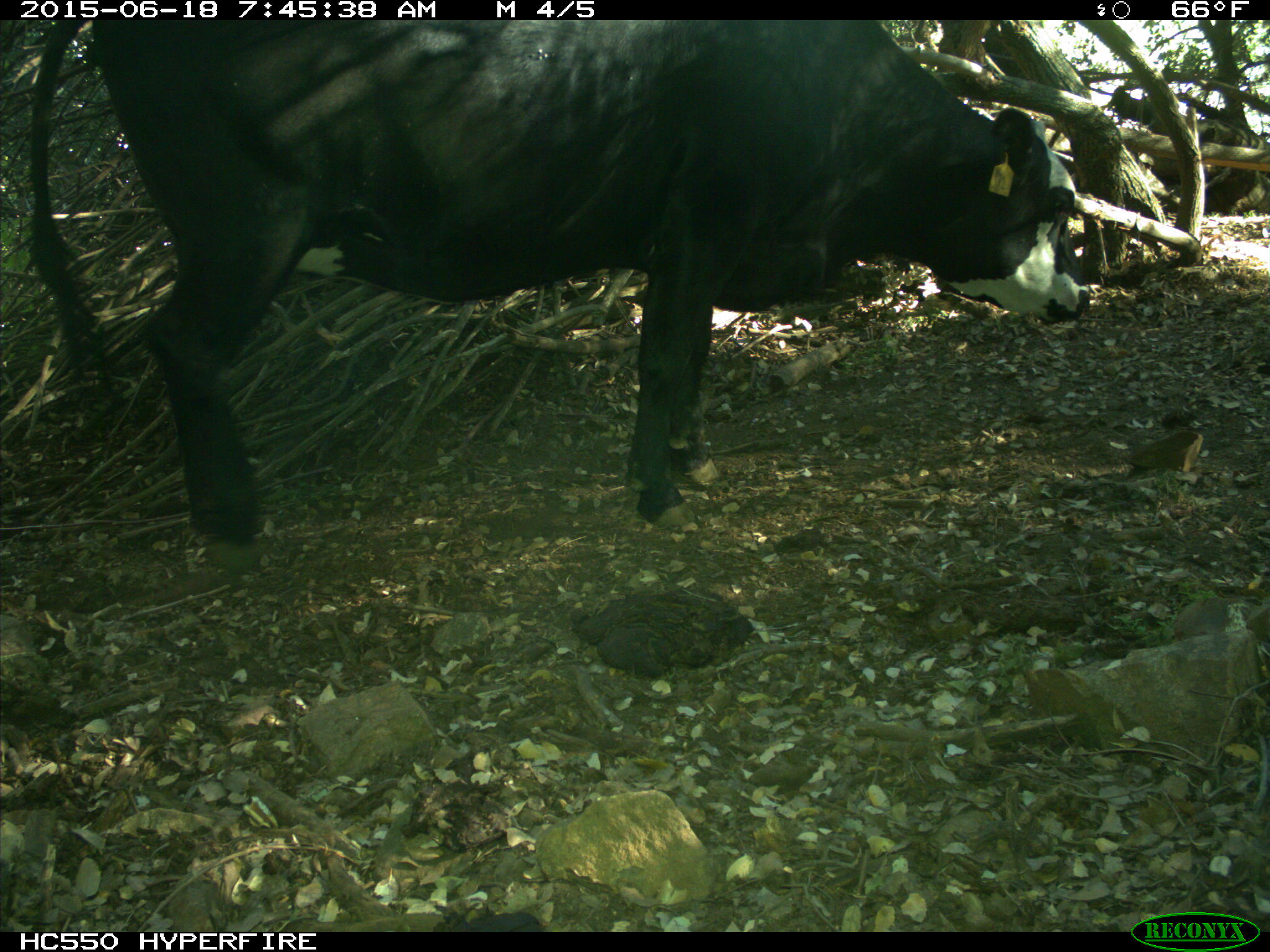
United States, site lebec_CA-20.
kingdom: Animalia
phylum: Chordata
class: Mammalia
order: Artiodactyla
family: Bovidae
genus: Bos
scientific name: Bos taurus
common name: domestic cow